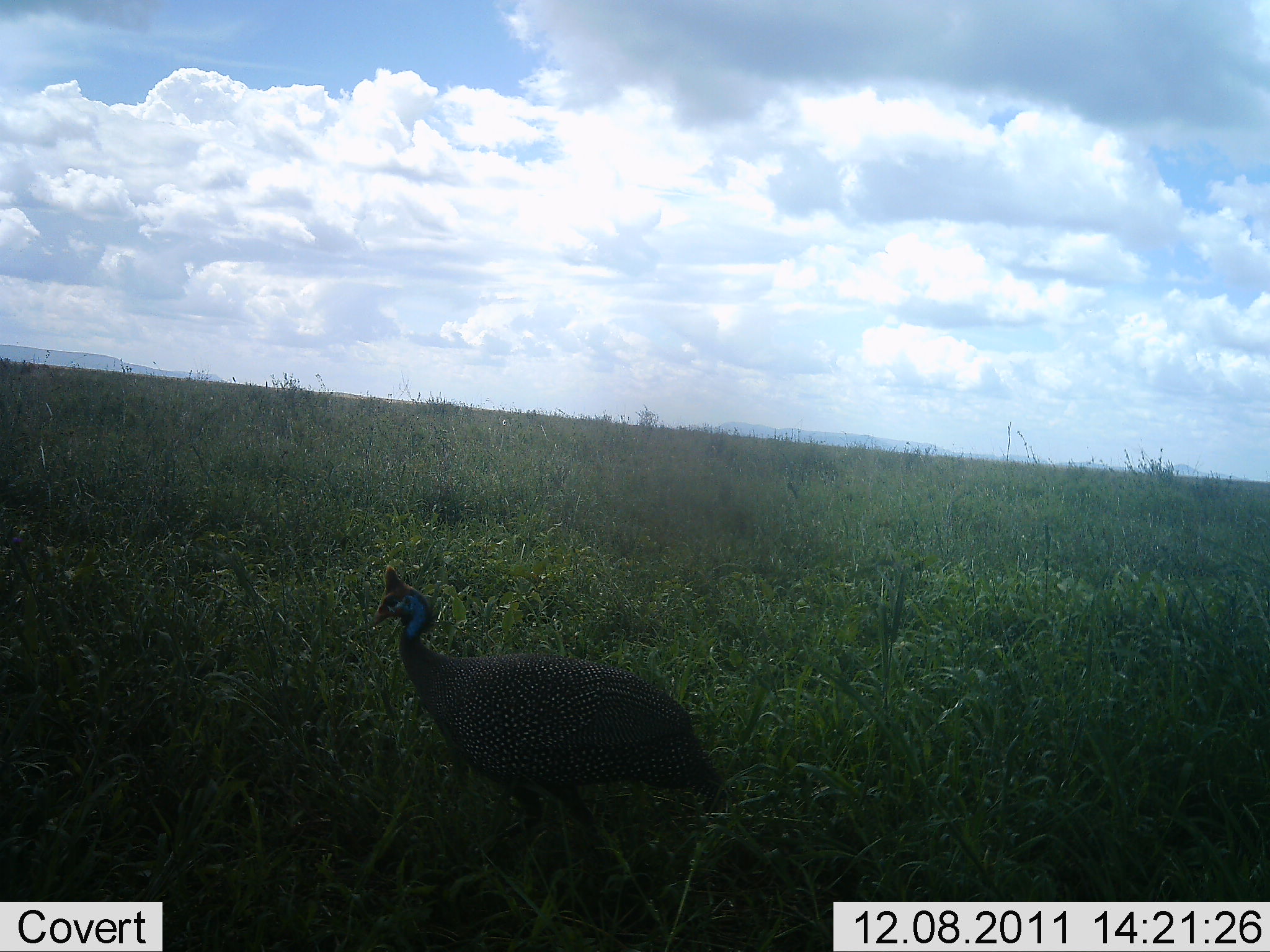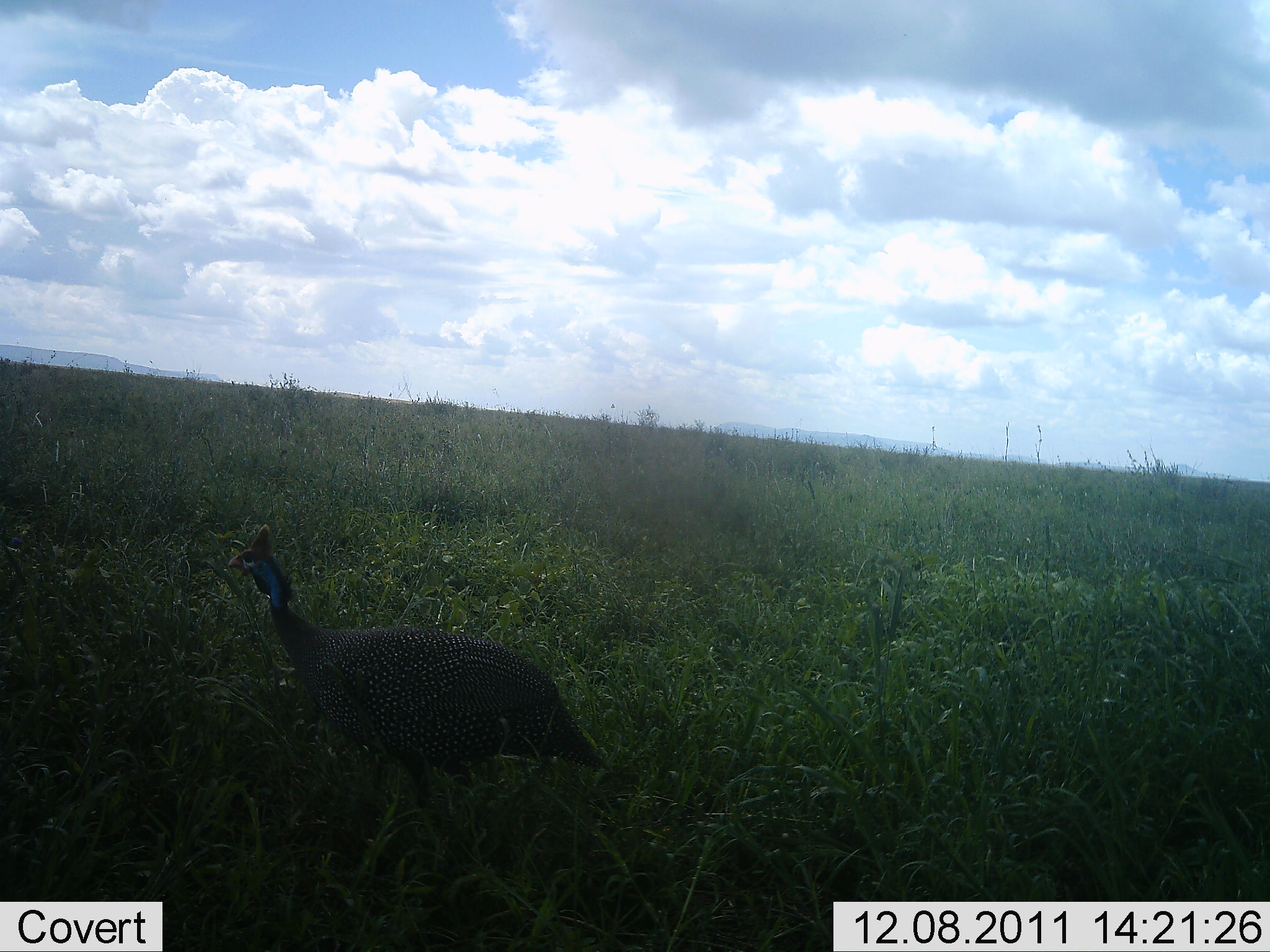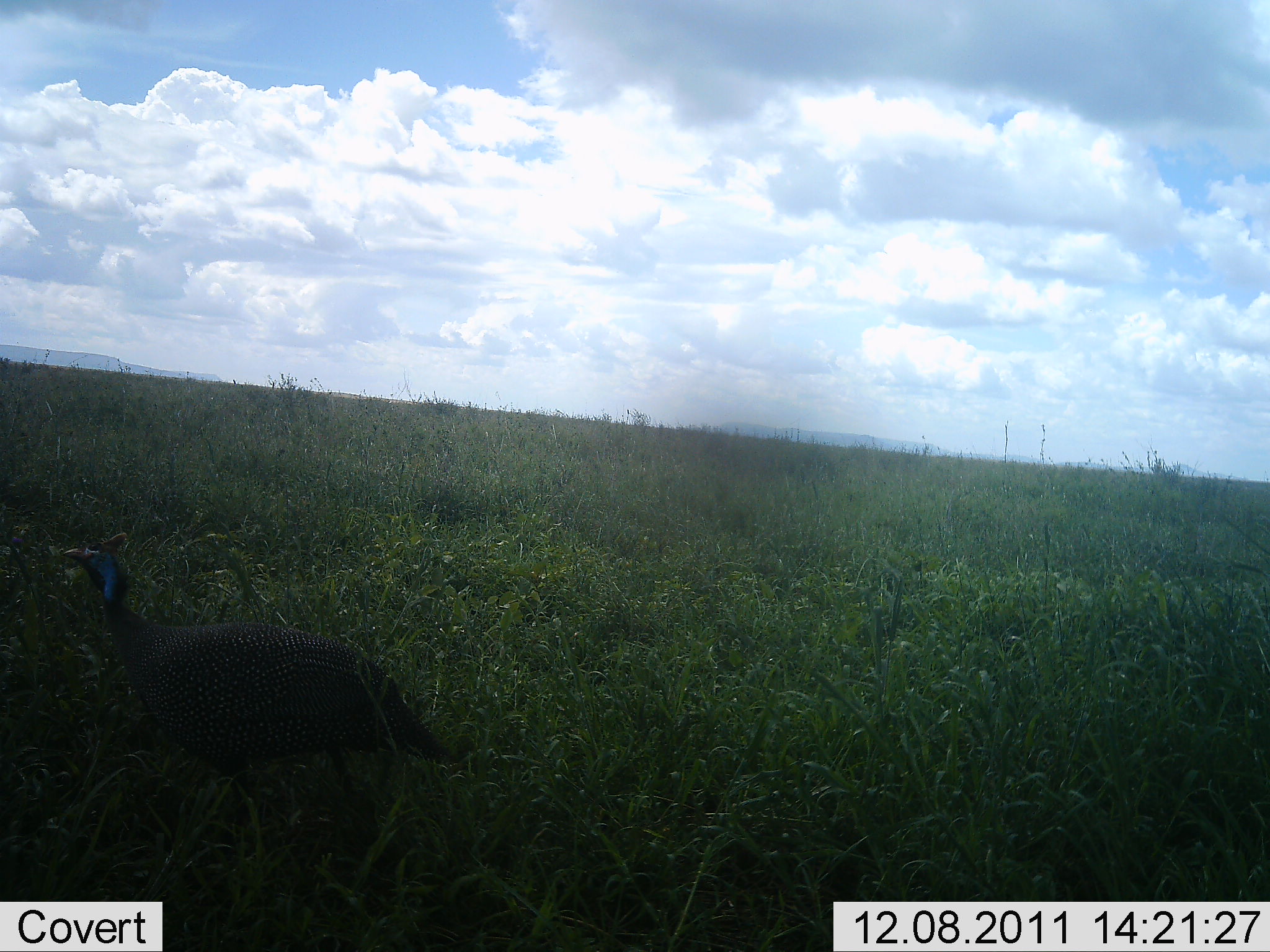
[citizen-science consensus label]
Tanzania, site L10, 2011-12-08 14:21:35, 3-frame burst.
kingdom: Animalia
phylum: Chordata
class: Aves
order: Galliformes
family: Numididae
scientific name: Numididae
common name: guinea fowl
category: guineafowl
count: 1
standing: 11%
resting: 0%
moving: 89%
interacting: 0%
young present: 0%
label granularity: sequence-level